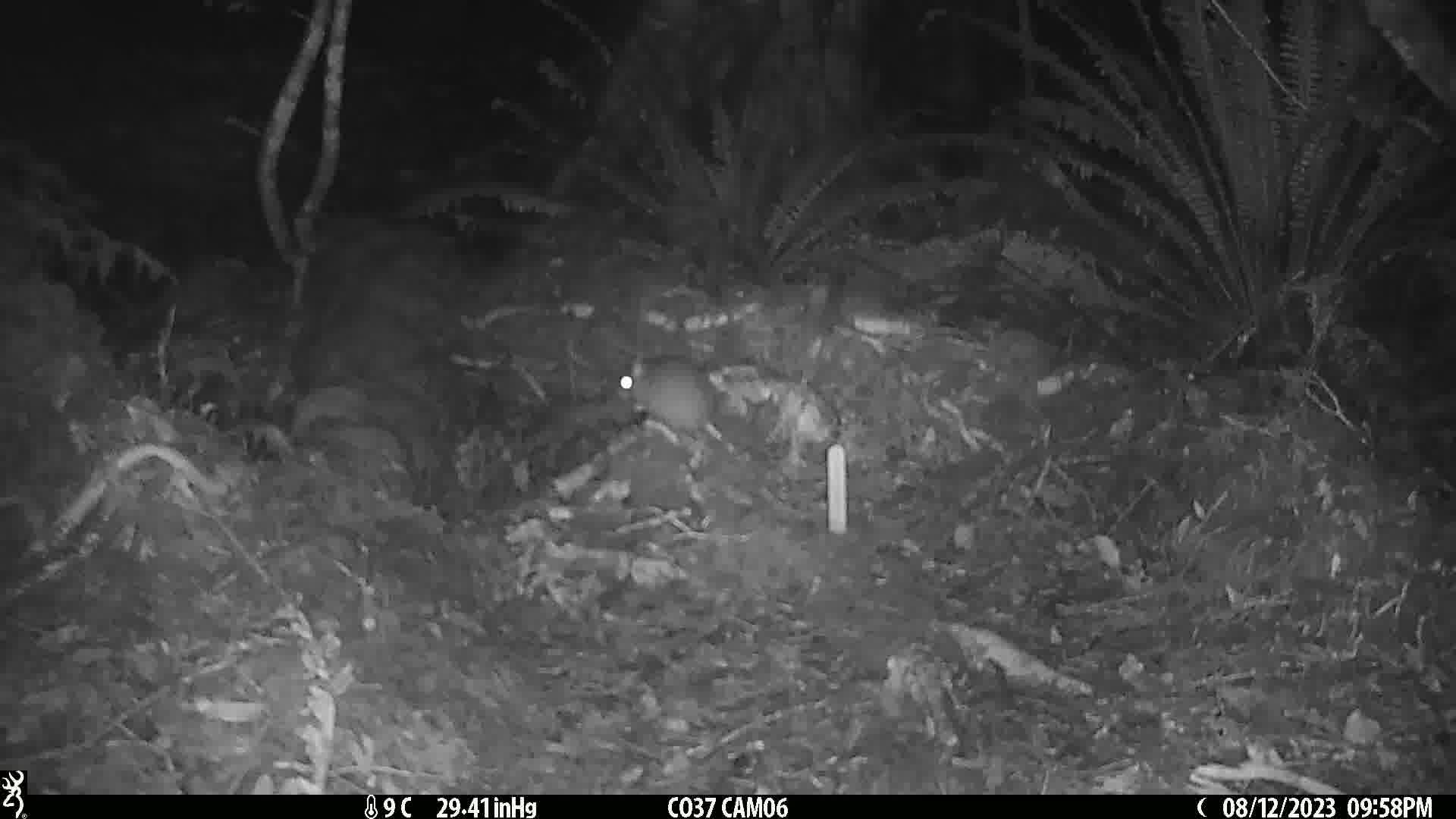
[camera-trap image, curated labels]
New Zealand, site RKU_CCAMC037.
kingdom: Animalia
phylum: Chordata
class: Mammalia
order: Rodentia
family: Muridae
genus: Rattus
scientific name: Rattus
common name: rat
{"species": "rat (Rattus)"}